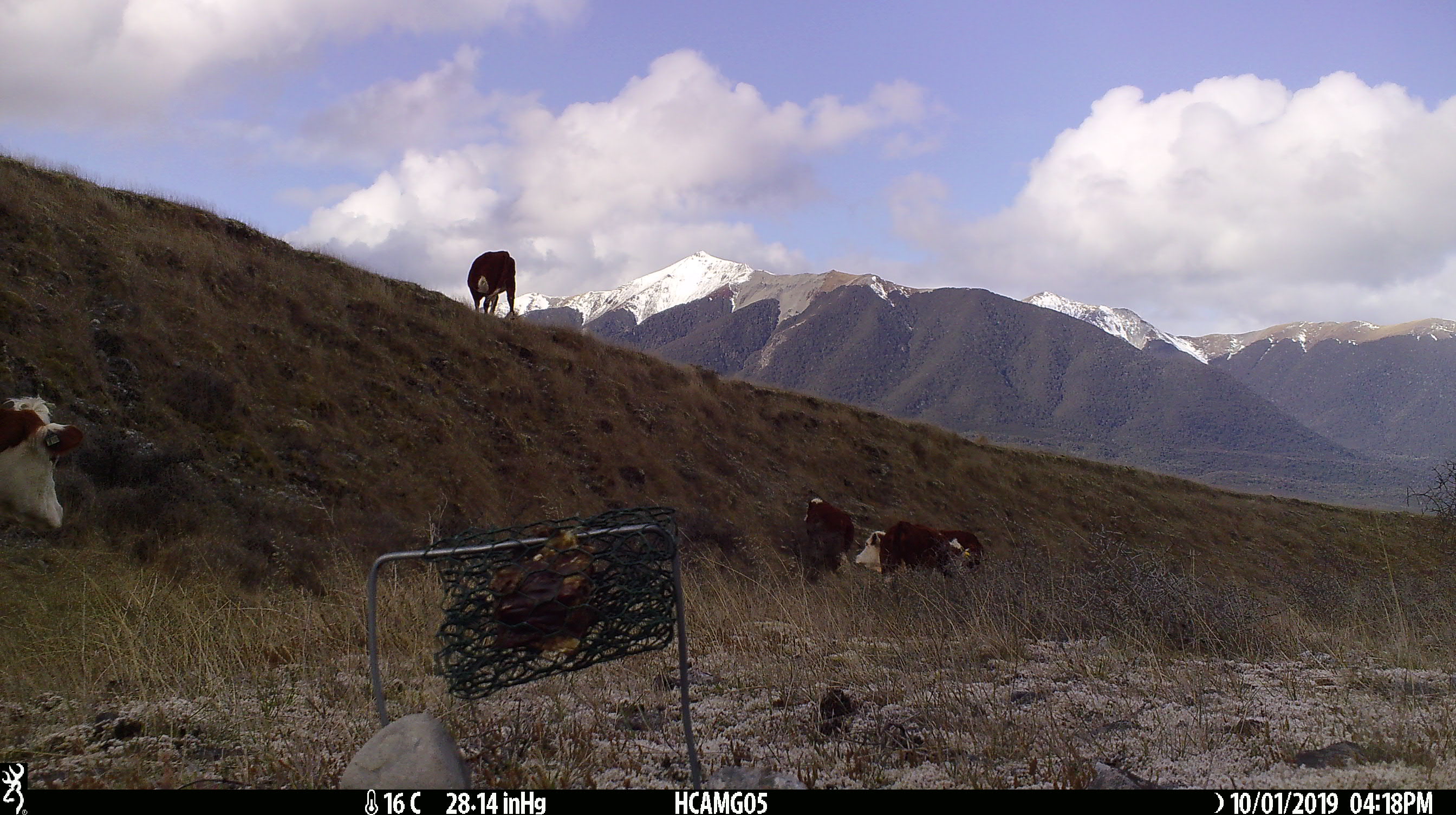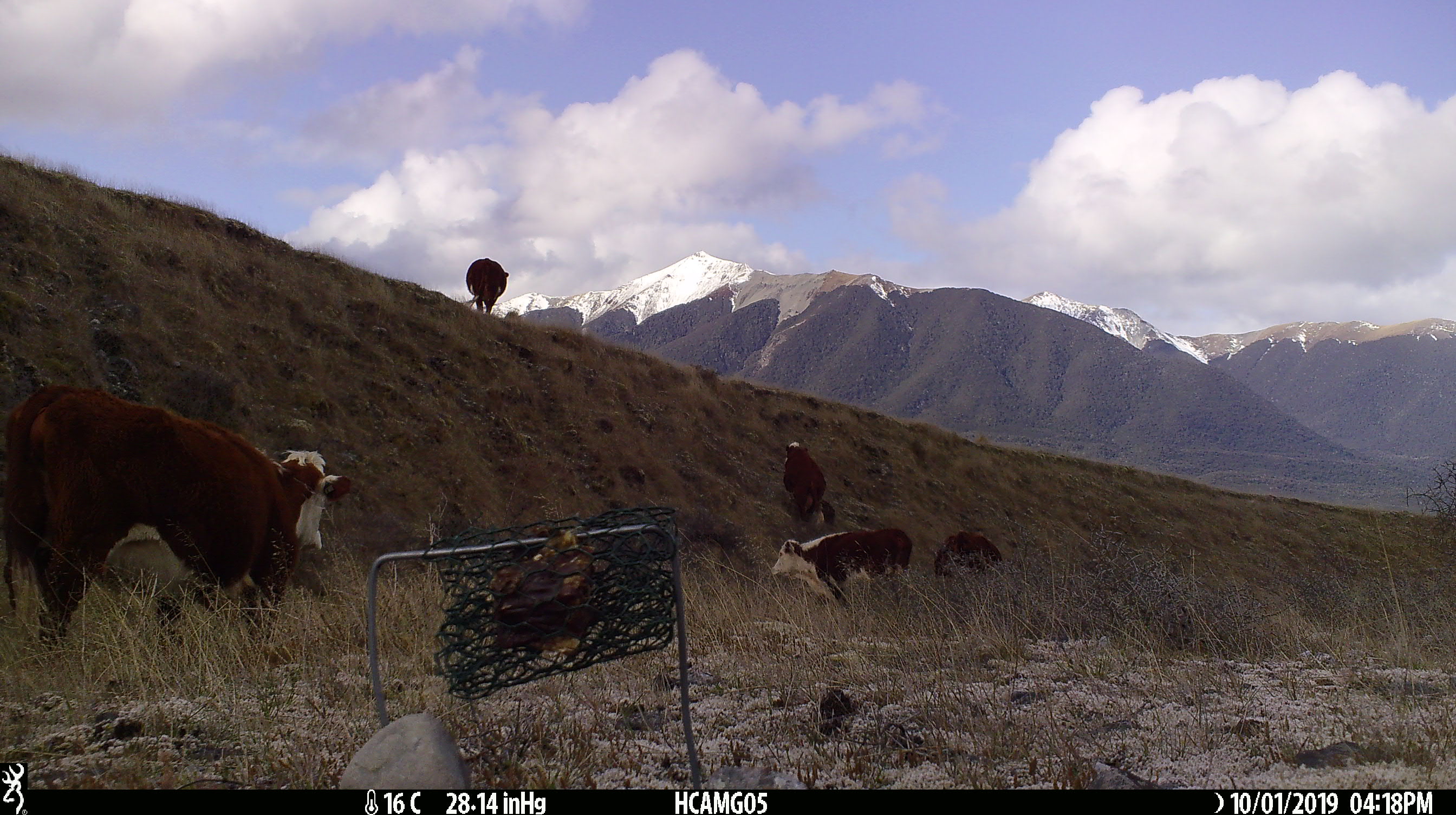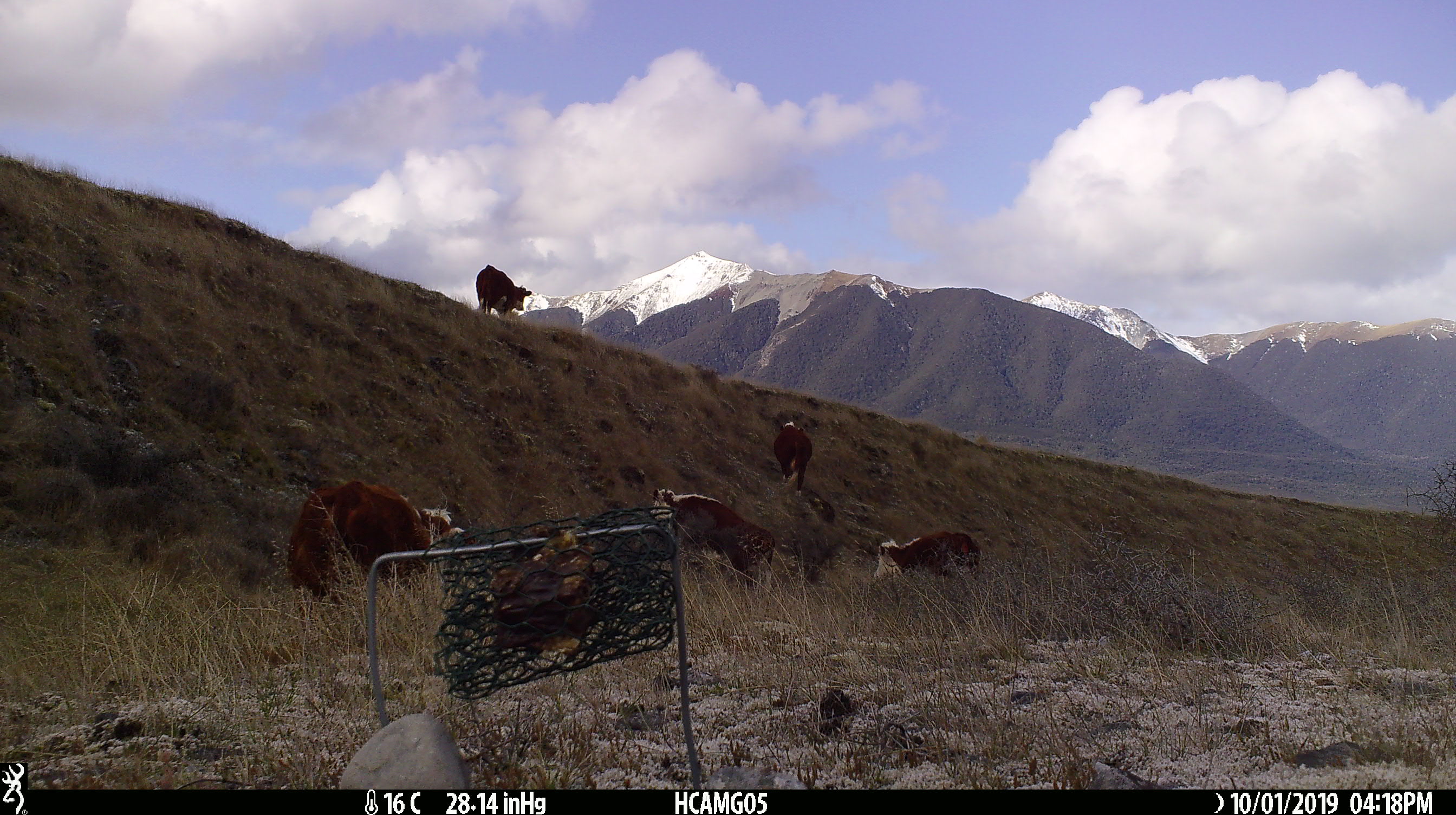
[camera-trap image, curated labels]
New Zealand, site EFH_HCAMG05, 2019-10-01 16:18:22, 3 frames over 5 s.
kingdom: Animalia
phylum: Chordata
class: Mammalia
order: Artiodactyla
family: Bovidae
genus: Bos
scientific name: Bos taurus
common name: domestic cow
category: cow